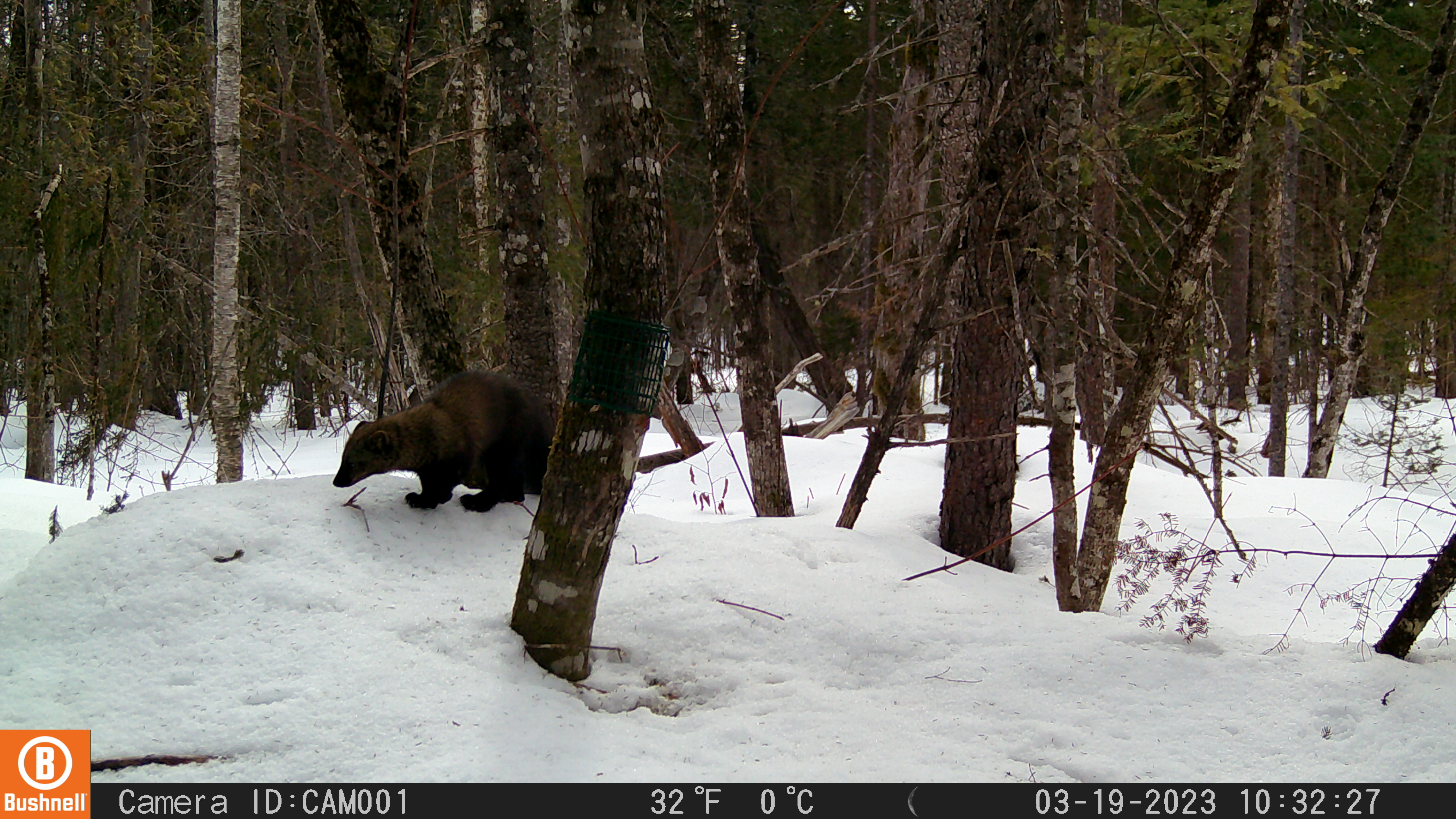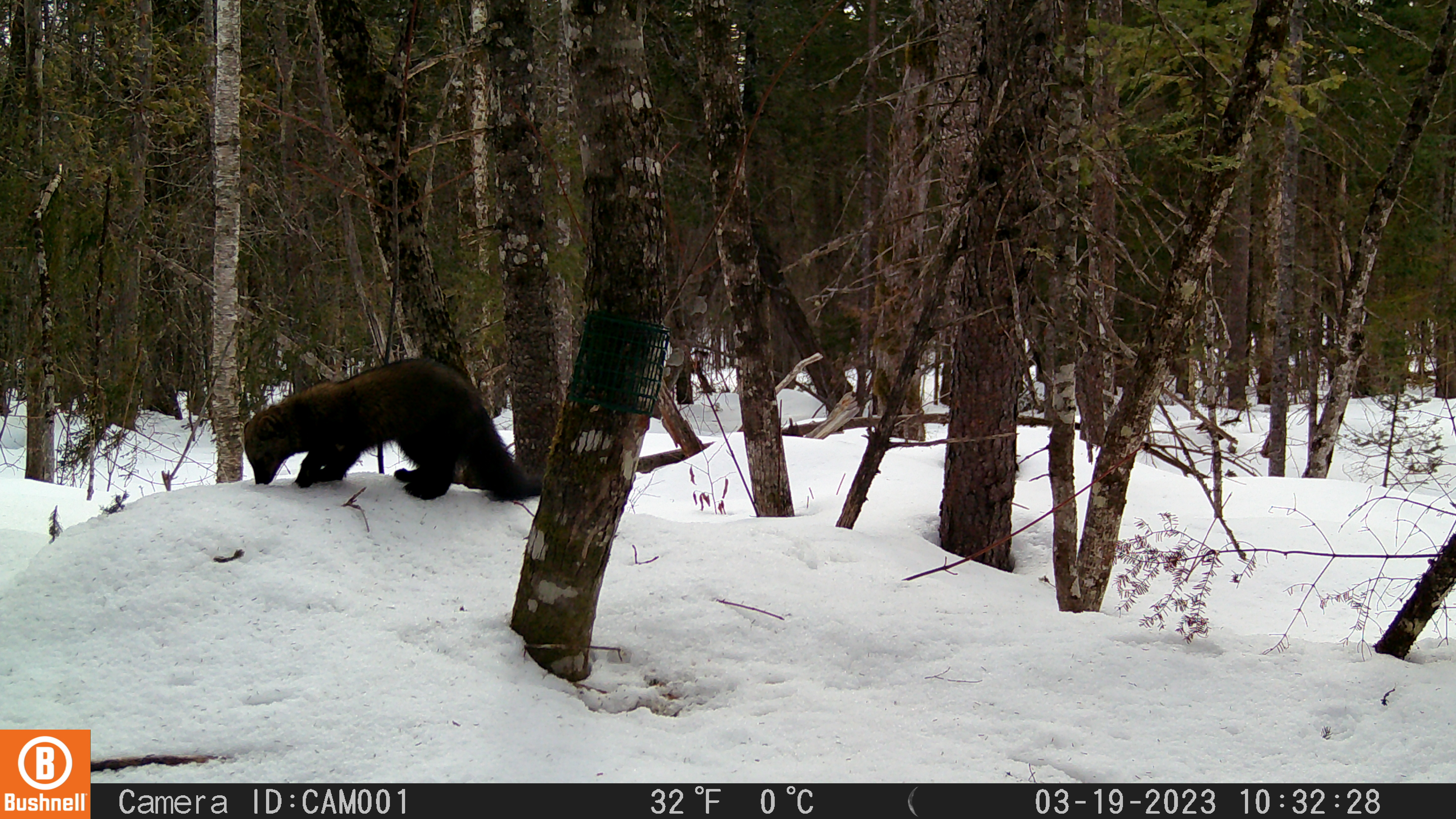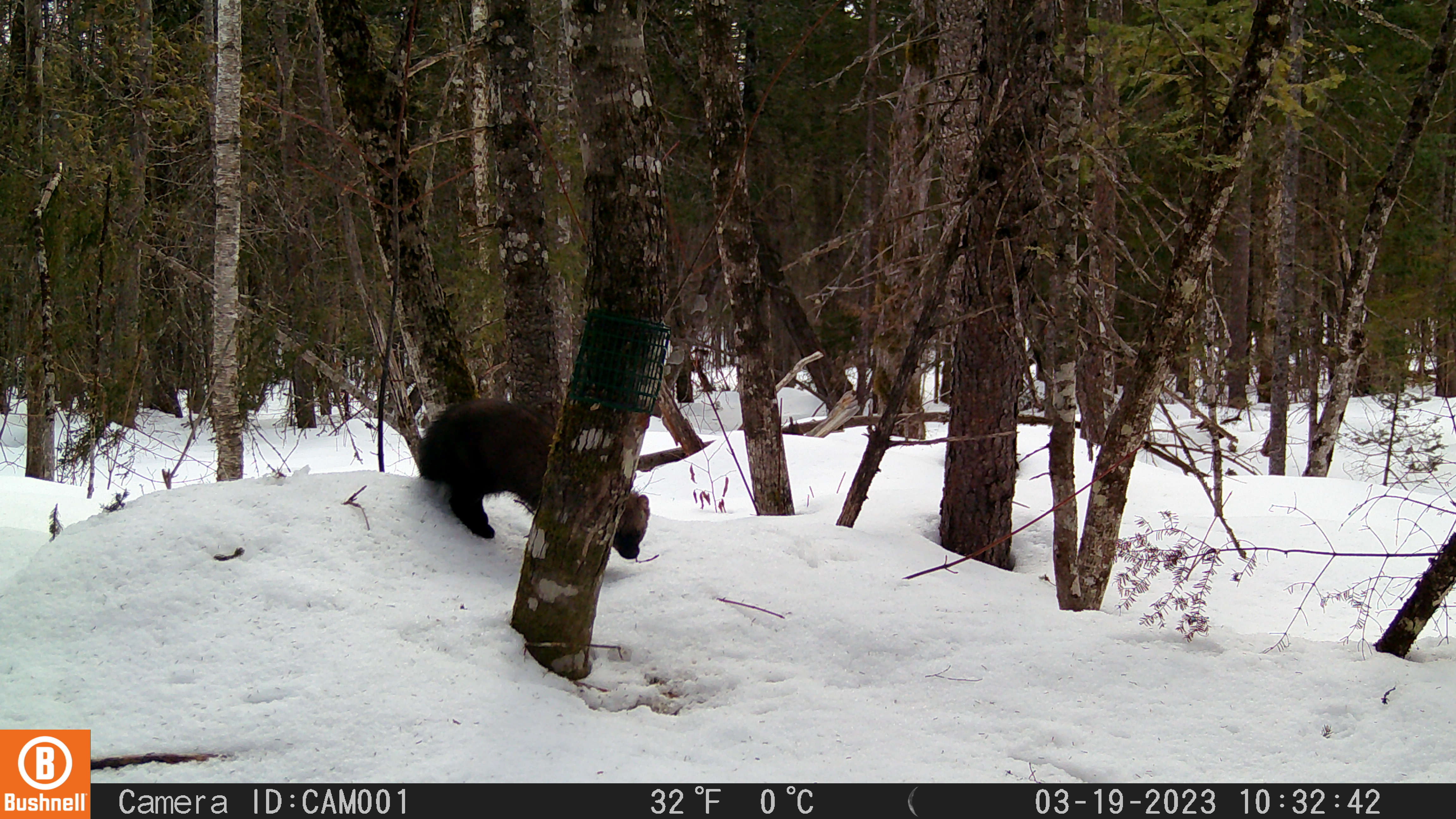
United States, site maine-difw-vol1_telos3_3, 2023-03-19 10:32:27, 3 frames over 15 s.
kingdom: Animalia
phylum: Chordata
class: Mammalia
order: Carnivora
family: Mustelidae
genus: Pekania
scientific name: Pekania pennanti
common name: fisher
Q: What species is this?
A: Fisher (Pekania pennanti).